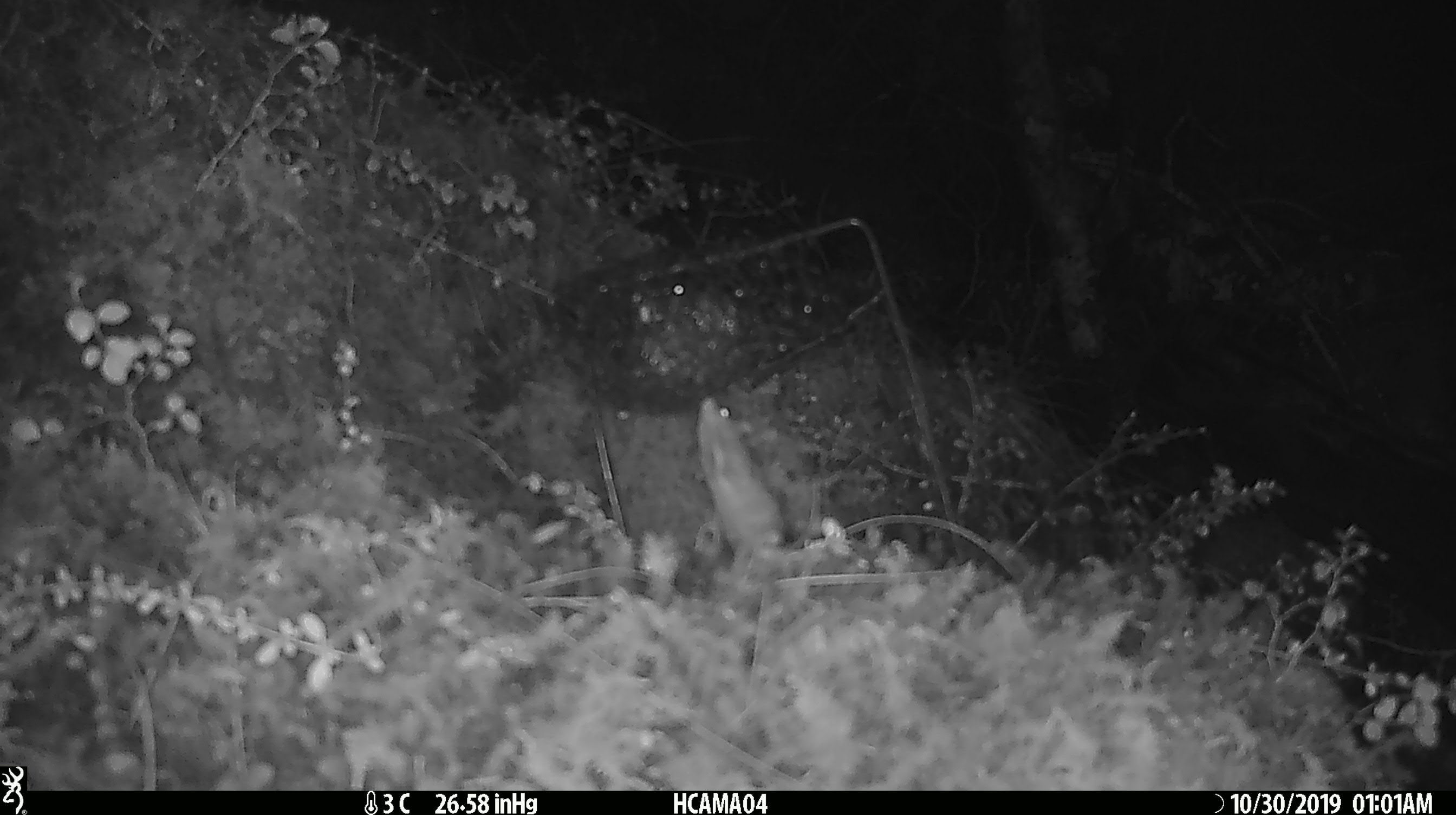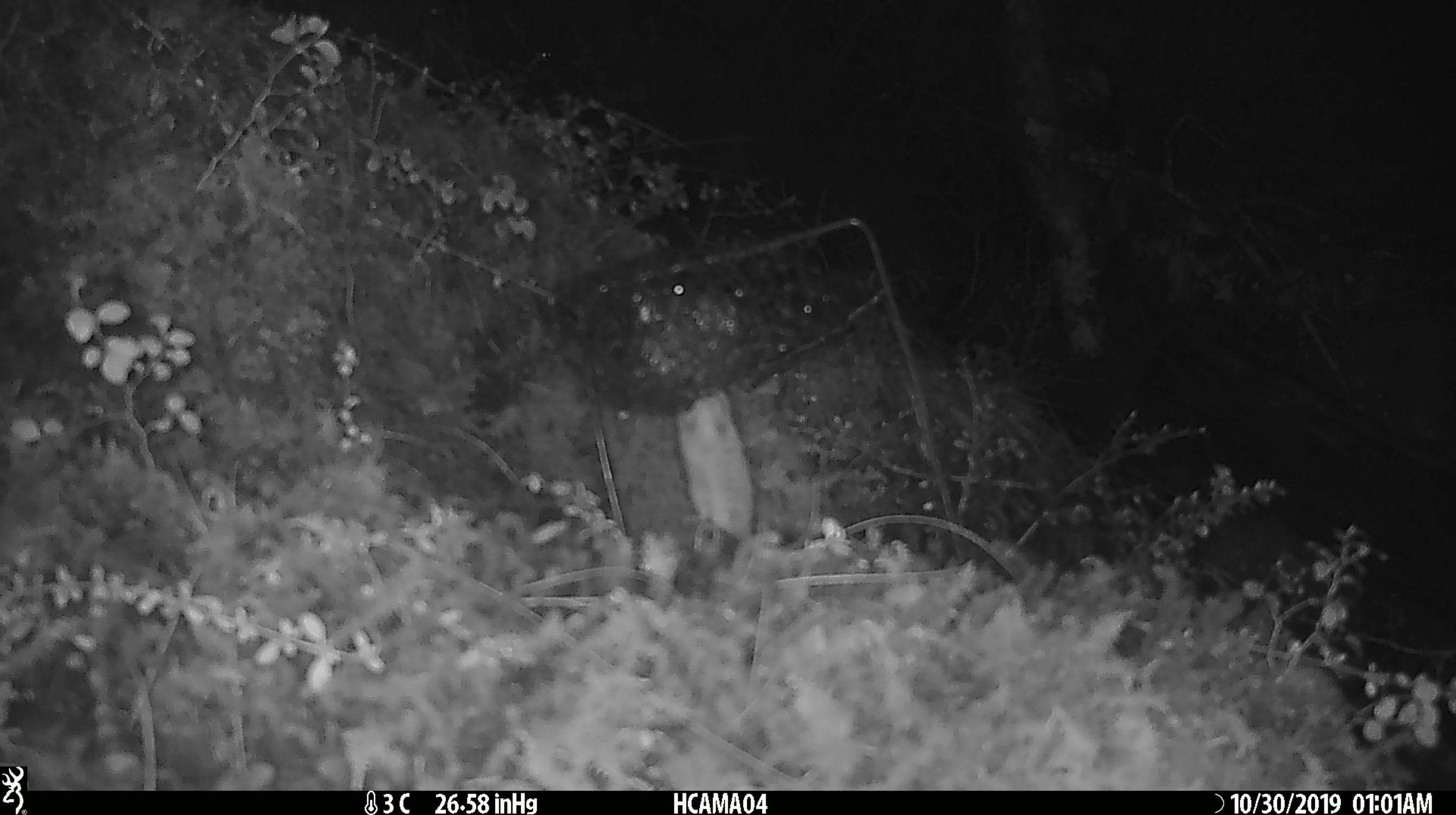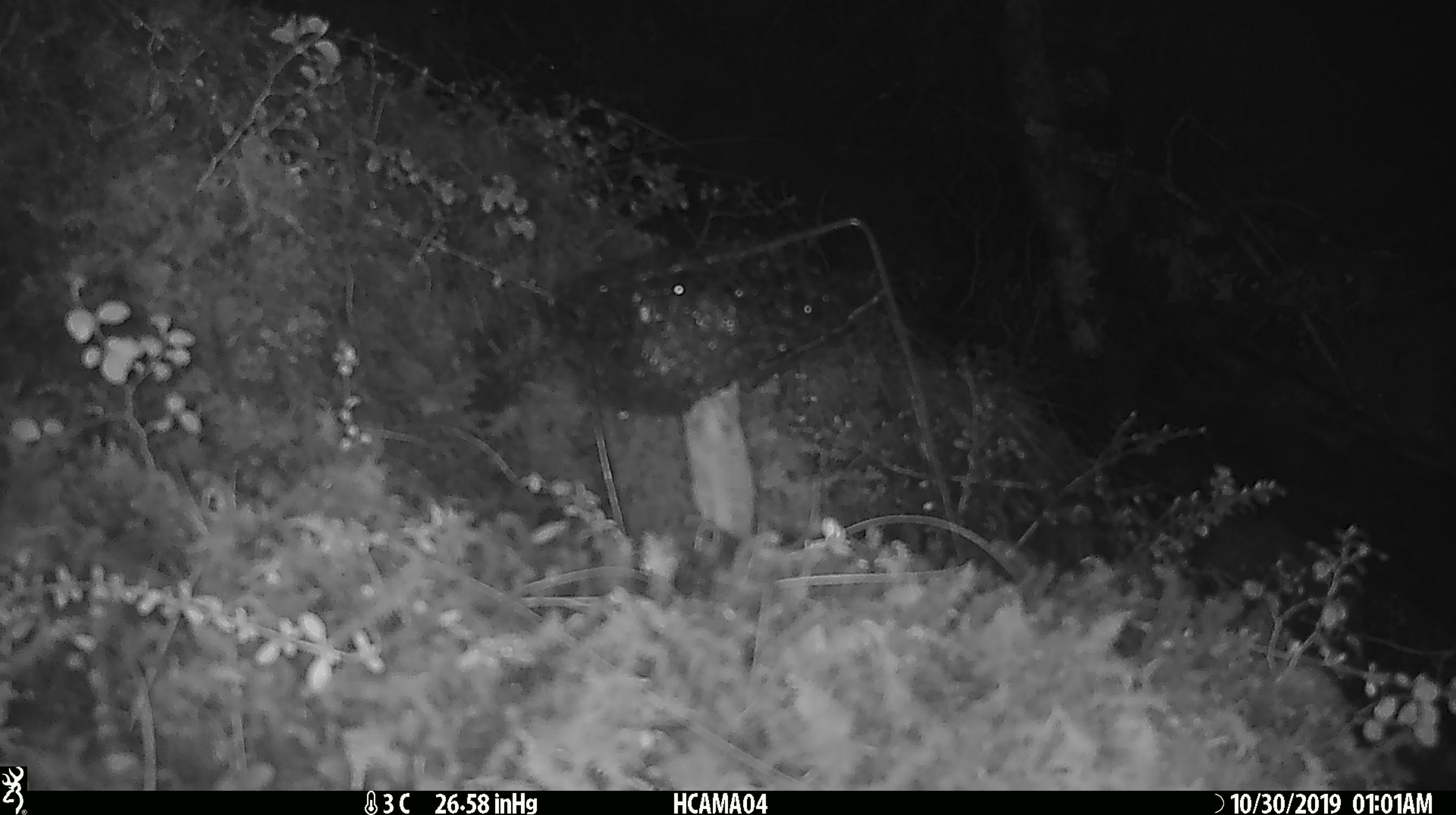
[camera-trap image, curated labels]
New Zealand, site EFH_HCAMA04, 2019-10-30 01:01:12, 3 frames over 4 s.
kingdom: Animalia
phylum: Chordata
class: Mammalia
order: Rodentia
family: Muridae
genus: Mus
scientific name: Mus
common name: mouse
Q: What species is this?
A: Mouse (Mus).